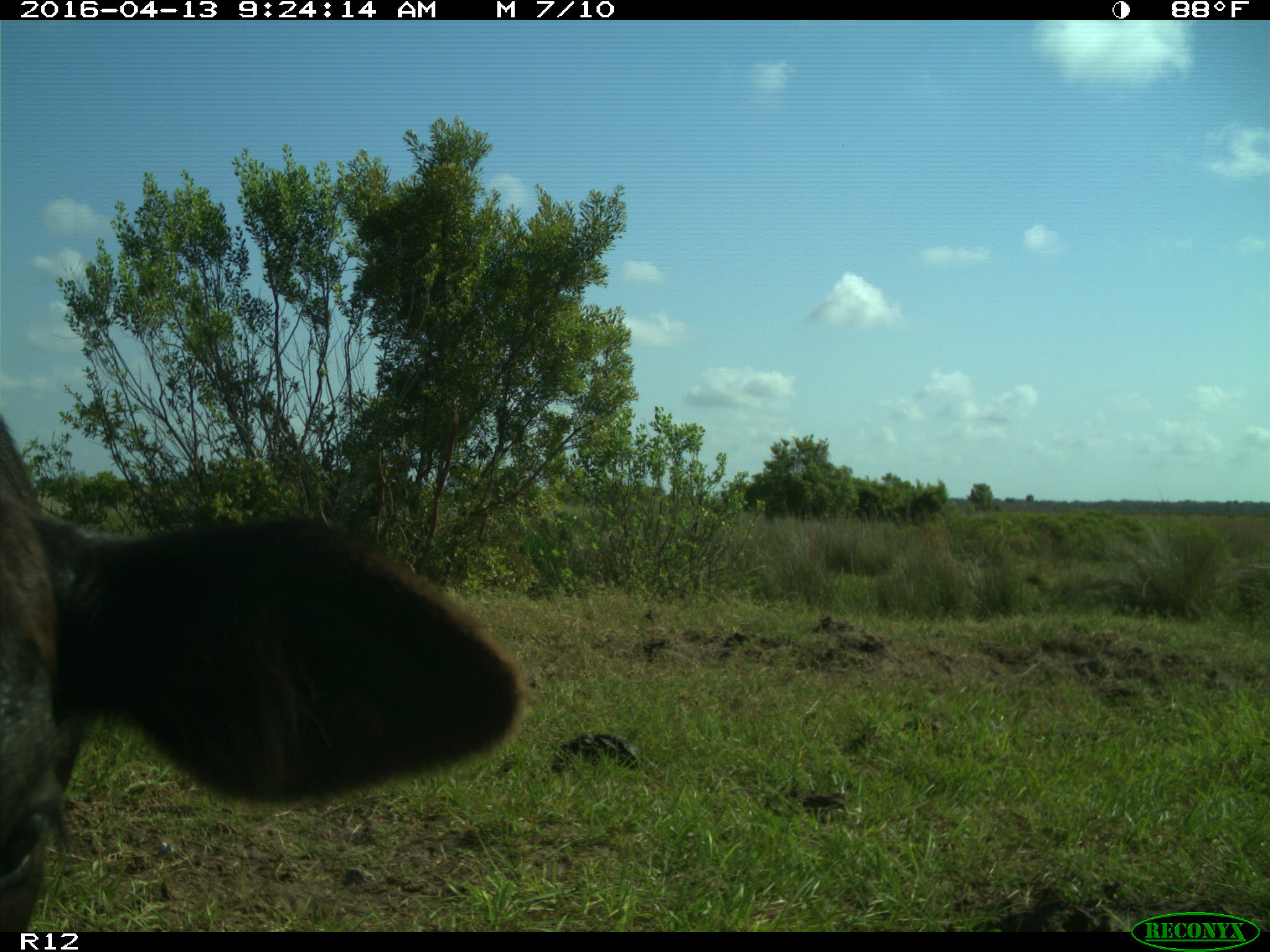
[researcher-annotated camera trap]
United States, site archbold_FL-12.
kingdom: Animalia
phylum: Chordata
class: Mammalia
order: Artiodactyla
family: Bovidae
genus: Bos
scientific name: Bos taurus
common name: domestic cow